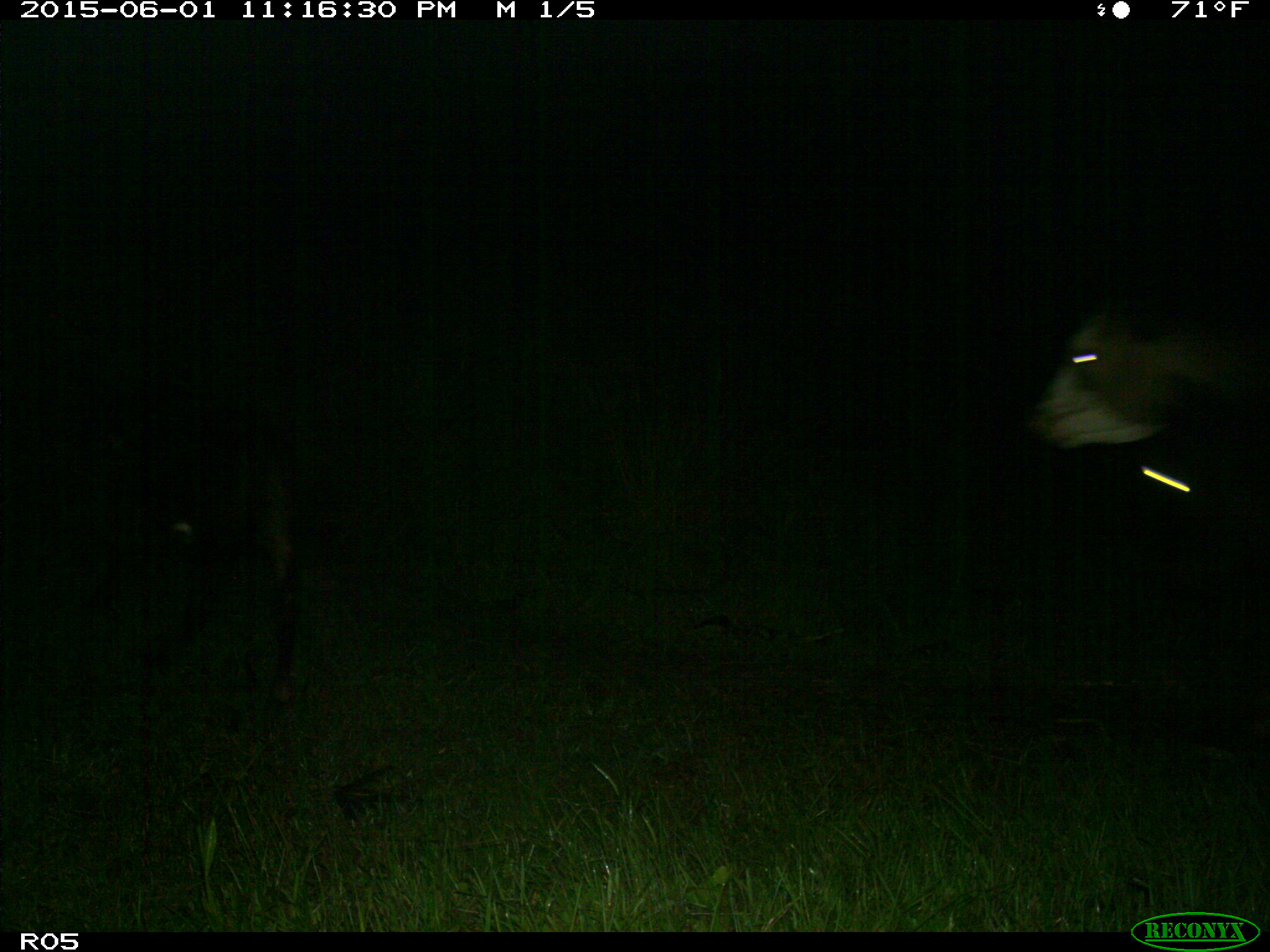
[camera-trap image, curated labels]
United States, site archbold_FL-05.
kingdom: Animalia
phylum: Chordata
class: Mammalia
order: Artiodactyla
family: Bovidae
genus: Bos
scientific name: Bos taurus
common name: domestic cow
Bos taurus (domestic cow).